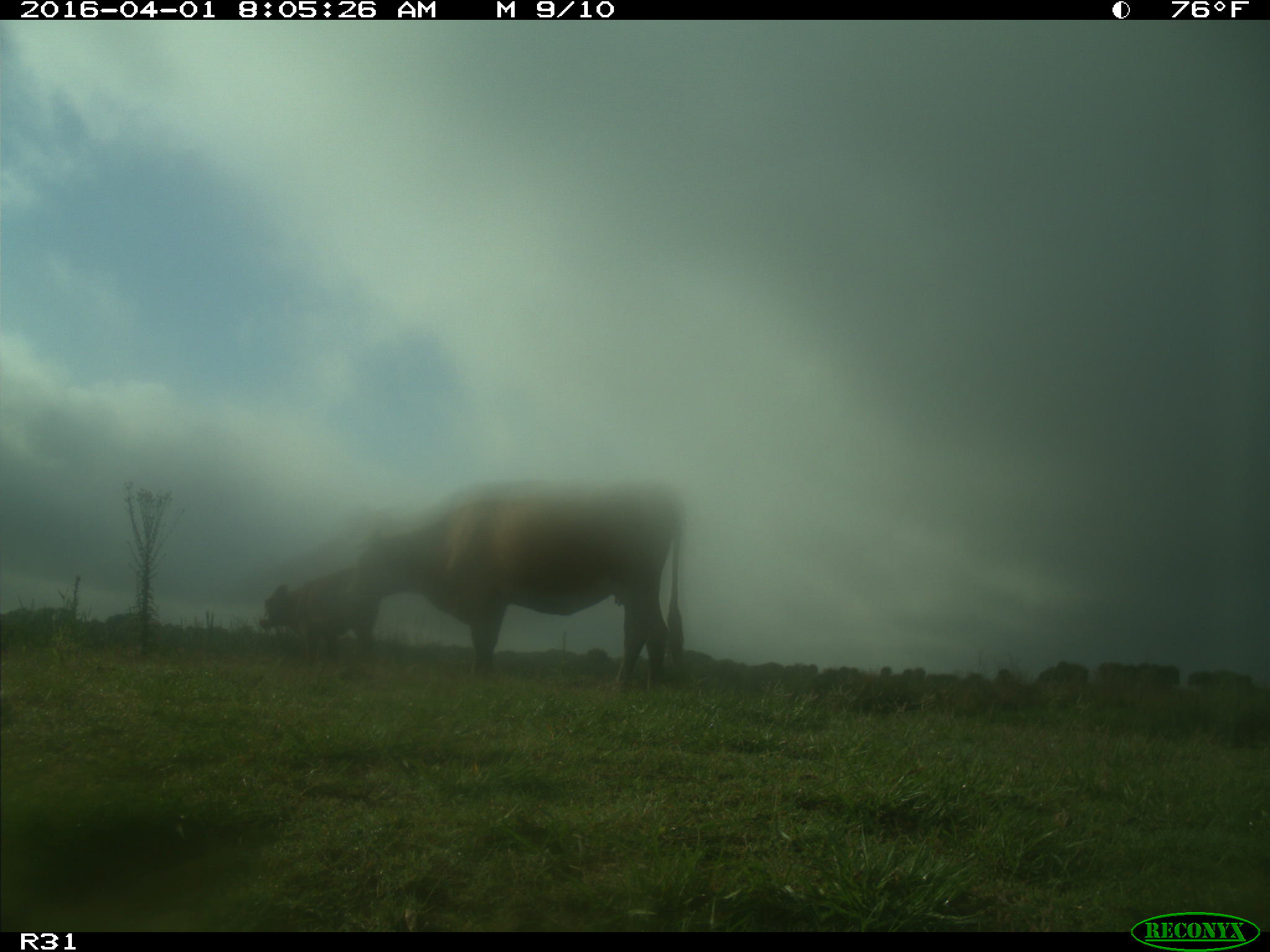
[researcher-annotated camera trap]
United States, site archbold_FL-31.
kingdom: Animalia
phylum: Chordata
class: Mammalia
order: Artiodactyla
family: Bovidae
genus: Bos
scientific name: Bos taurus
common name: domestic cow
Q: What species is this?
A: Bos taurus (domestic cow).